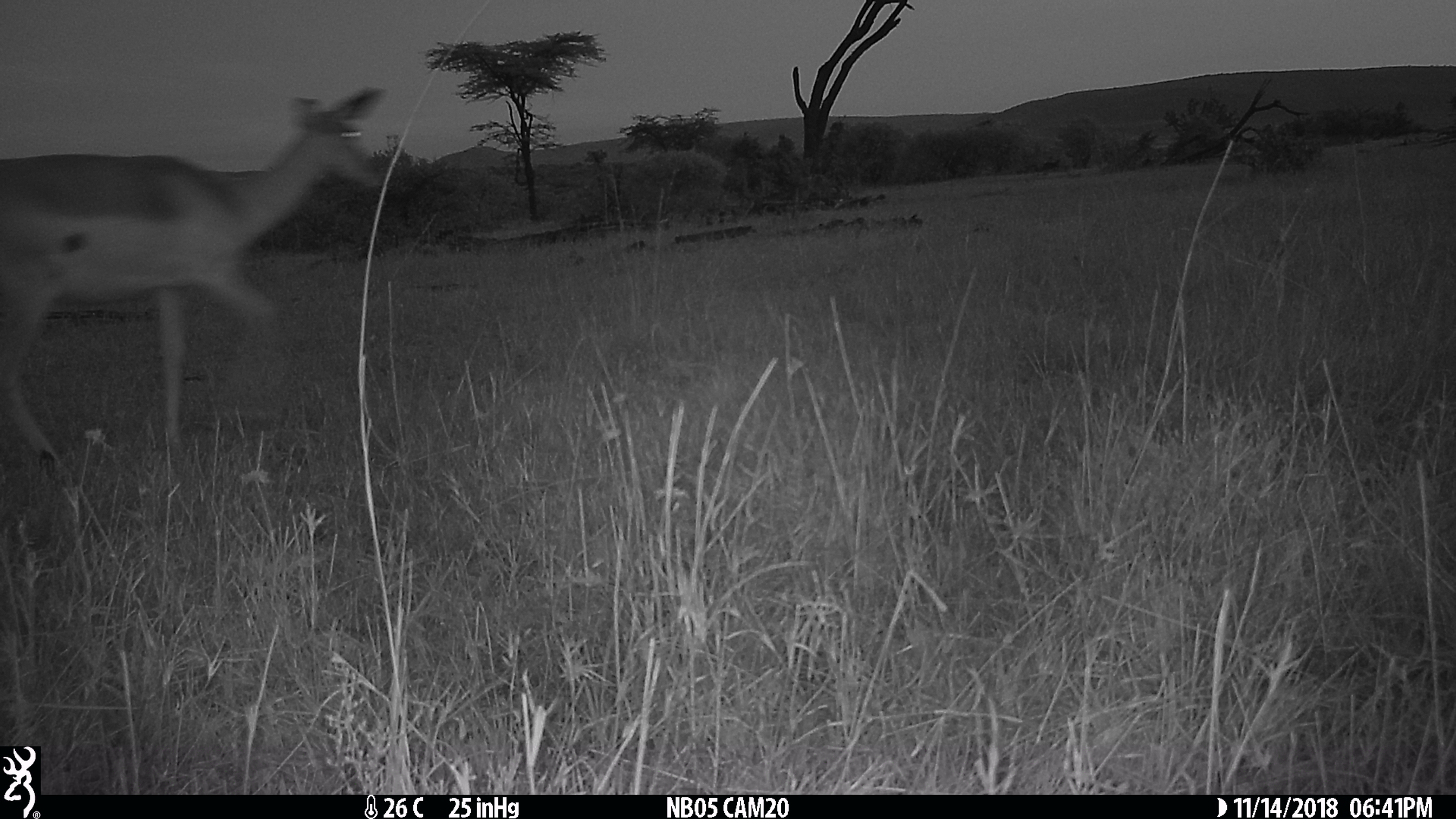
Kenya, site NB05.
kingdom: Animalia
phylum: Chordata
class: Mammalia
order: Artiodactyla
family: Bovidae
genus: Aepyceros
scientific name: Aepyceros melampus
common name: impala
Impala (Aepyceros melampus).